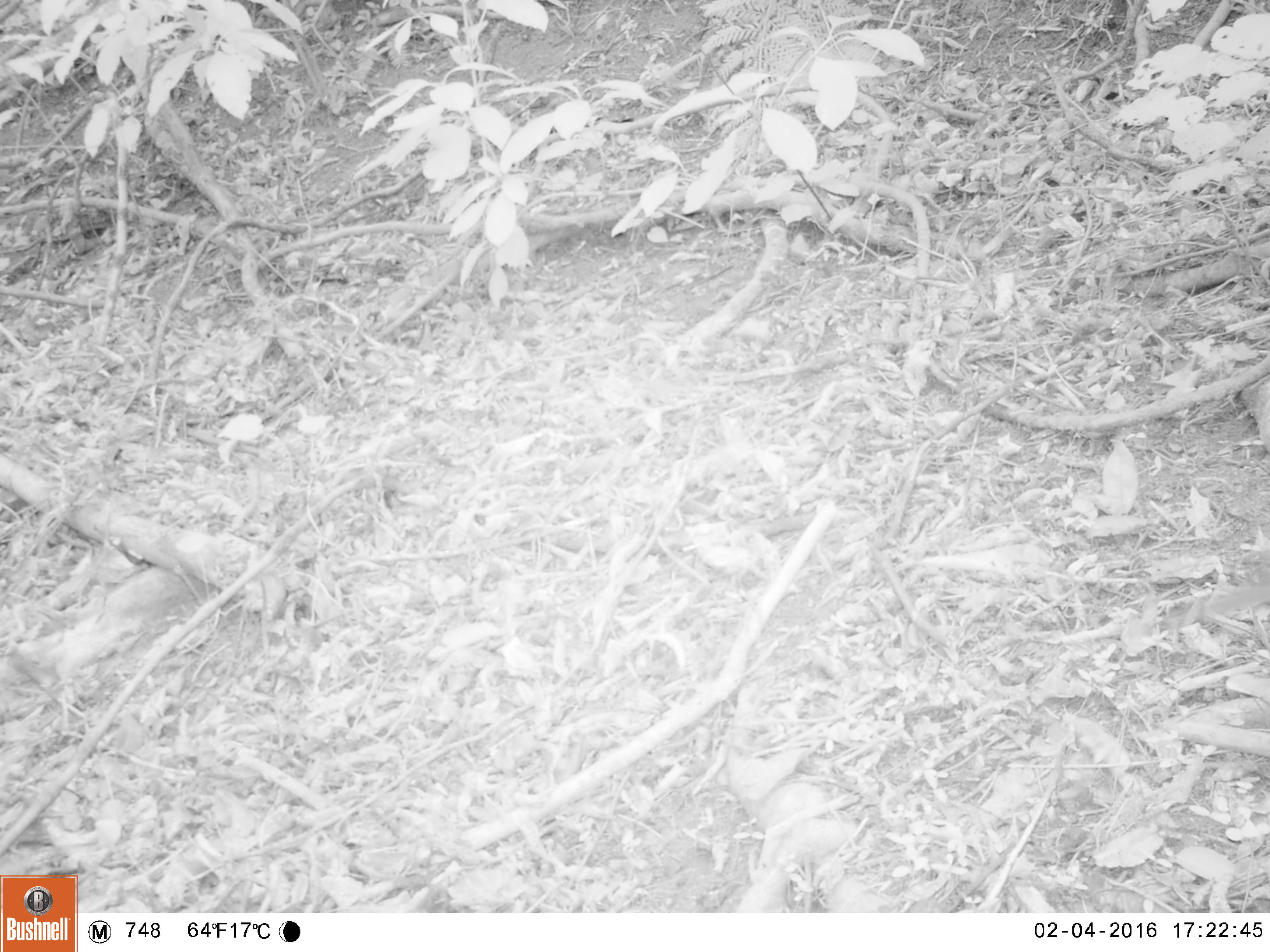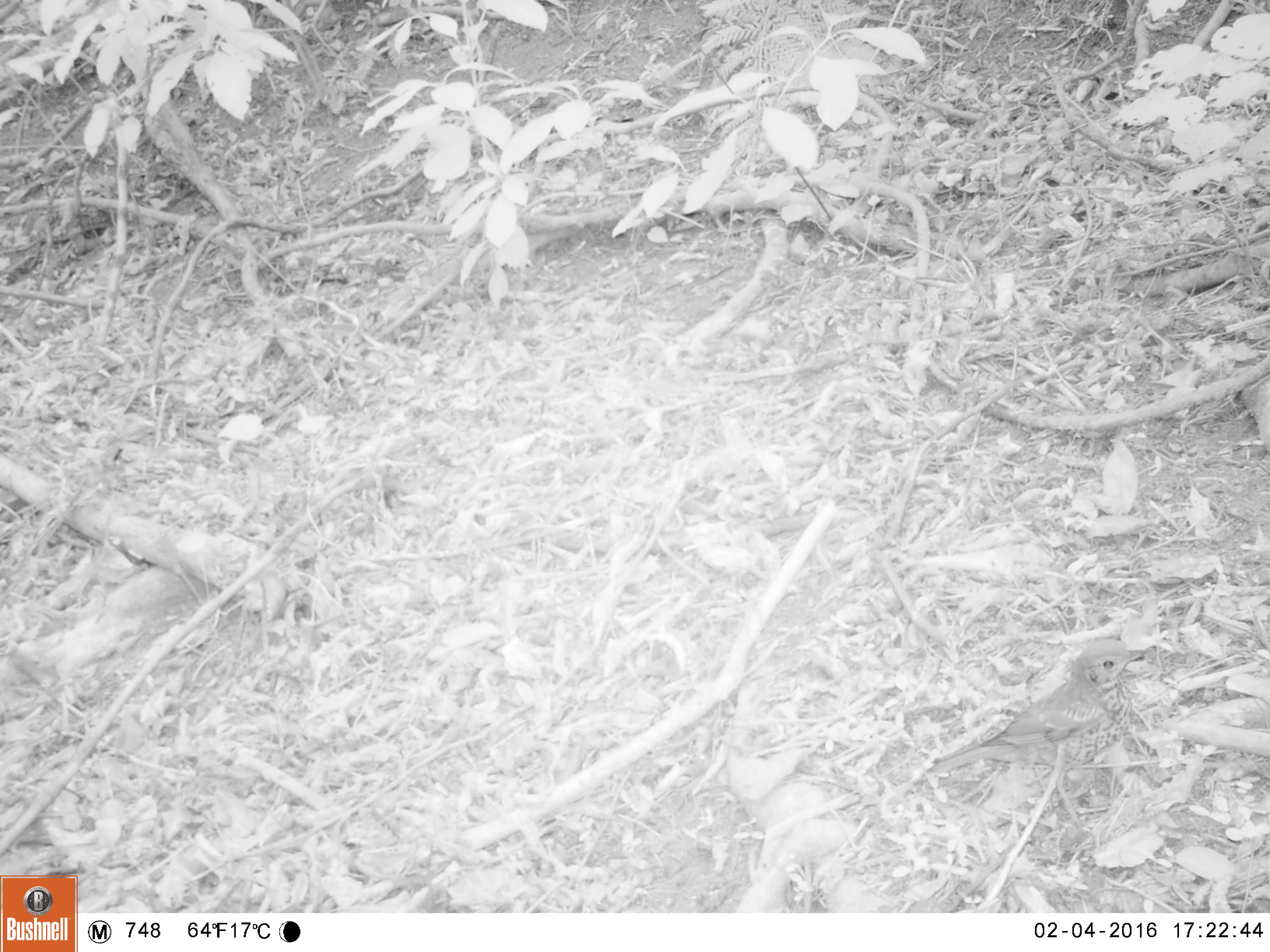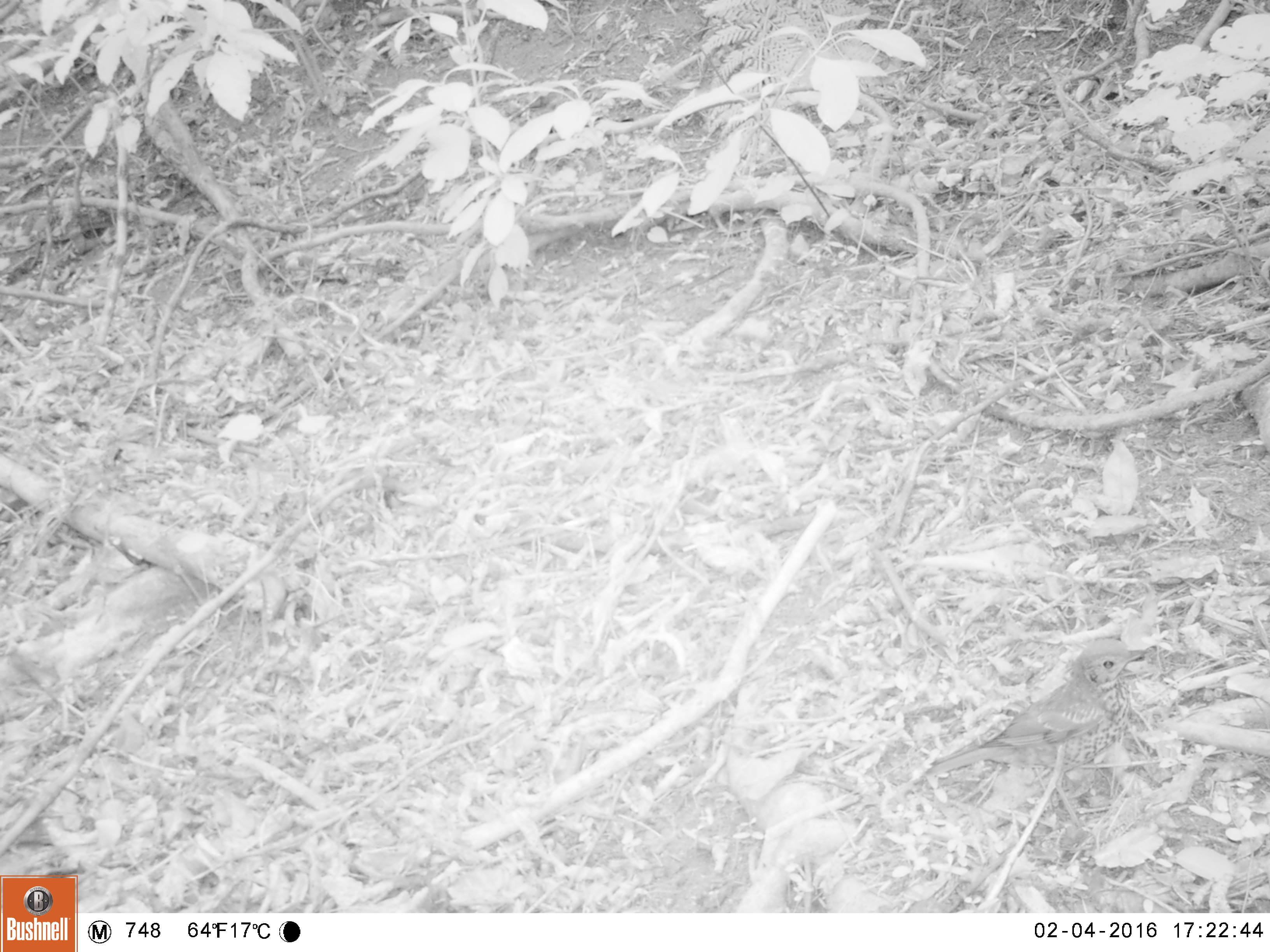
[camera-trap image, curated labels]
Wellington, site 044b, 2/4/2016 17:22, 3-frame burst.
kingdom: Animalia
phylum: Chordata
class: Aves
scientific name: Aves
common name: bird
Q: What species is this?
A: Bird (Aves).